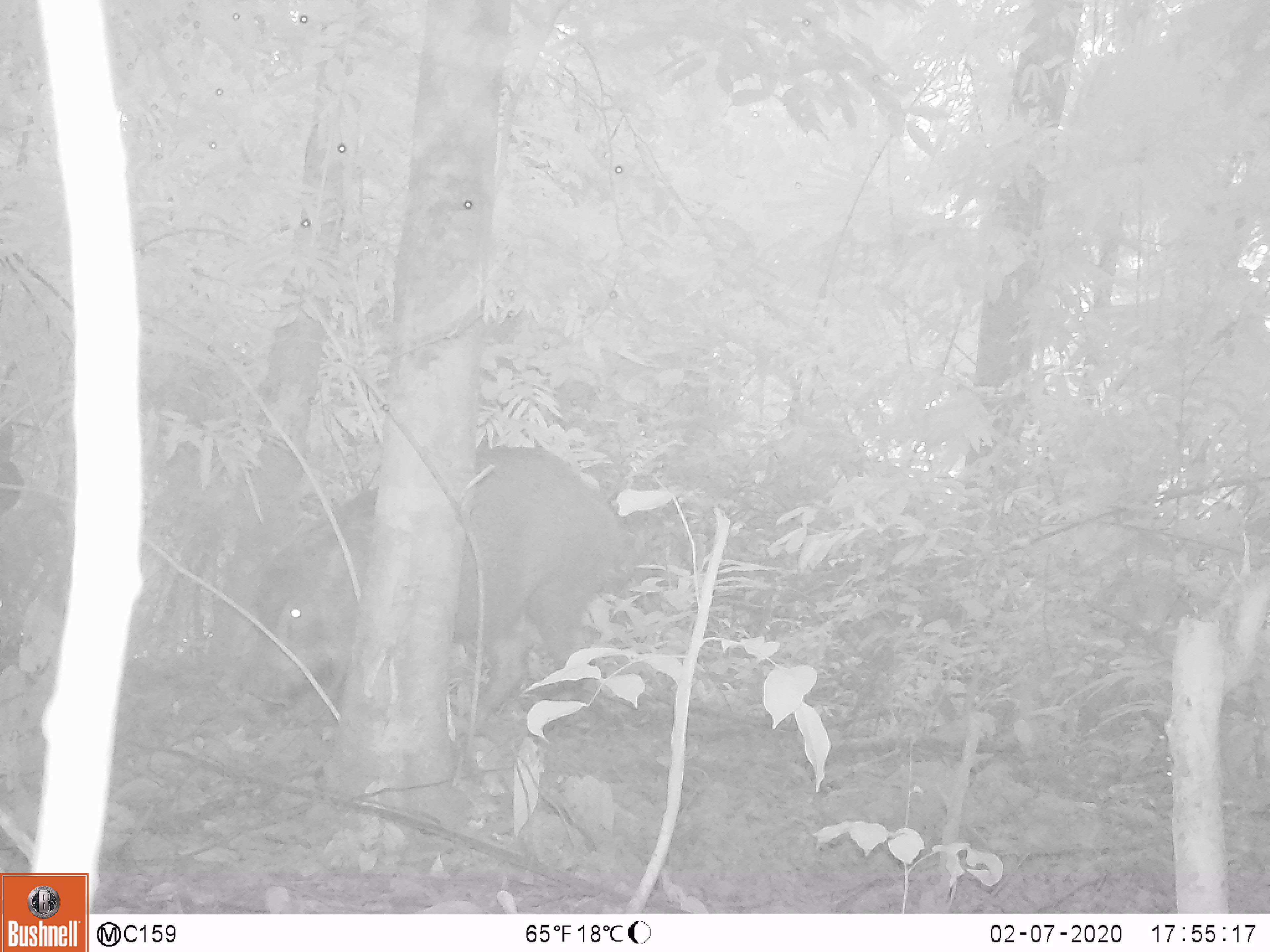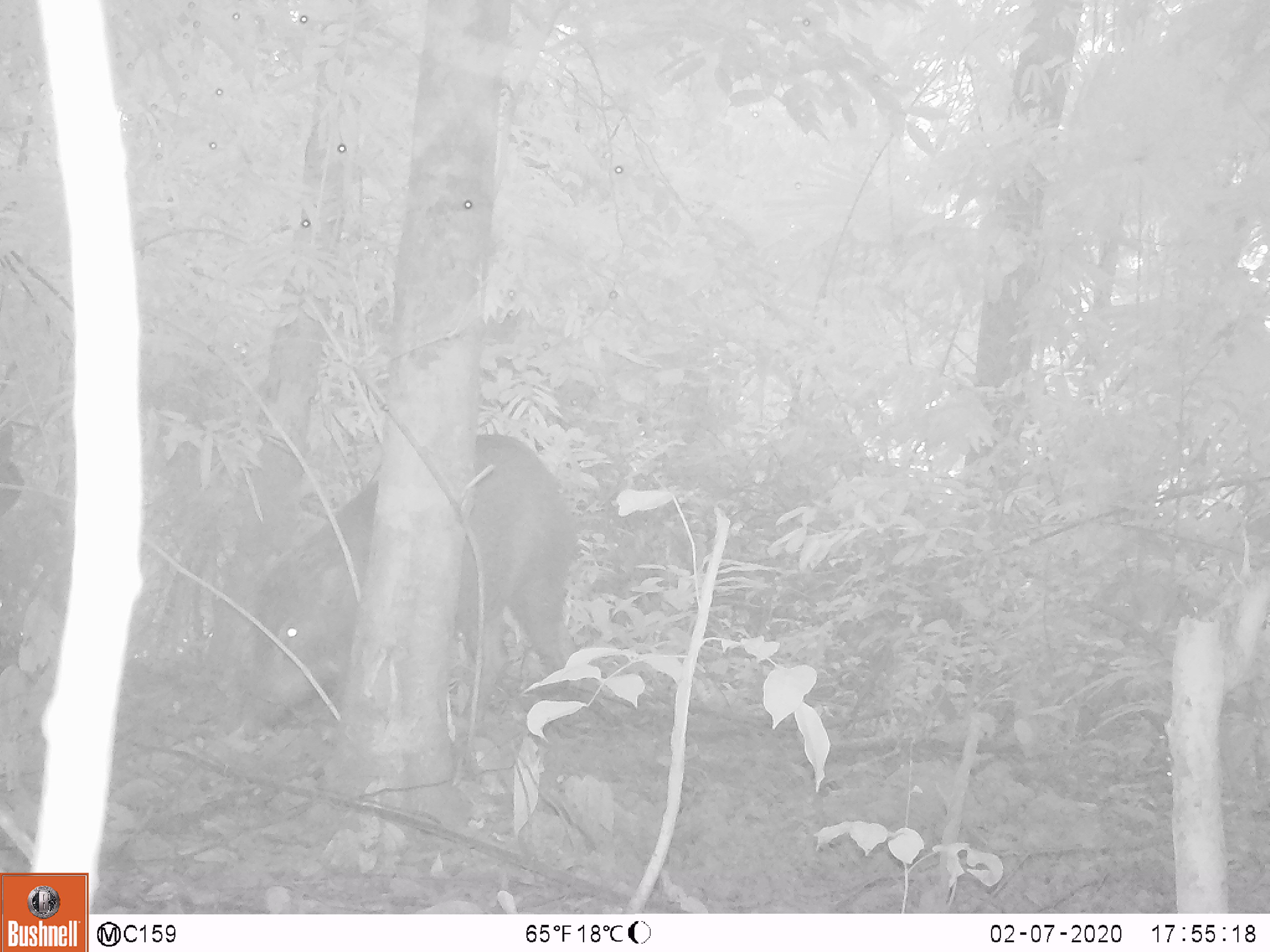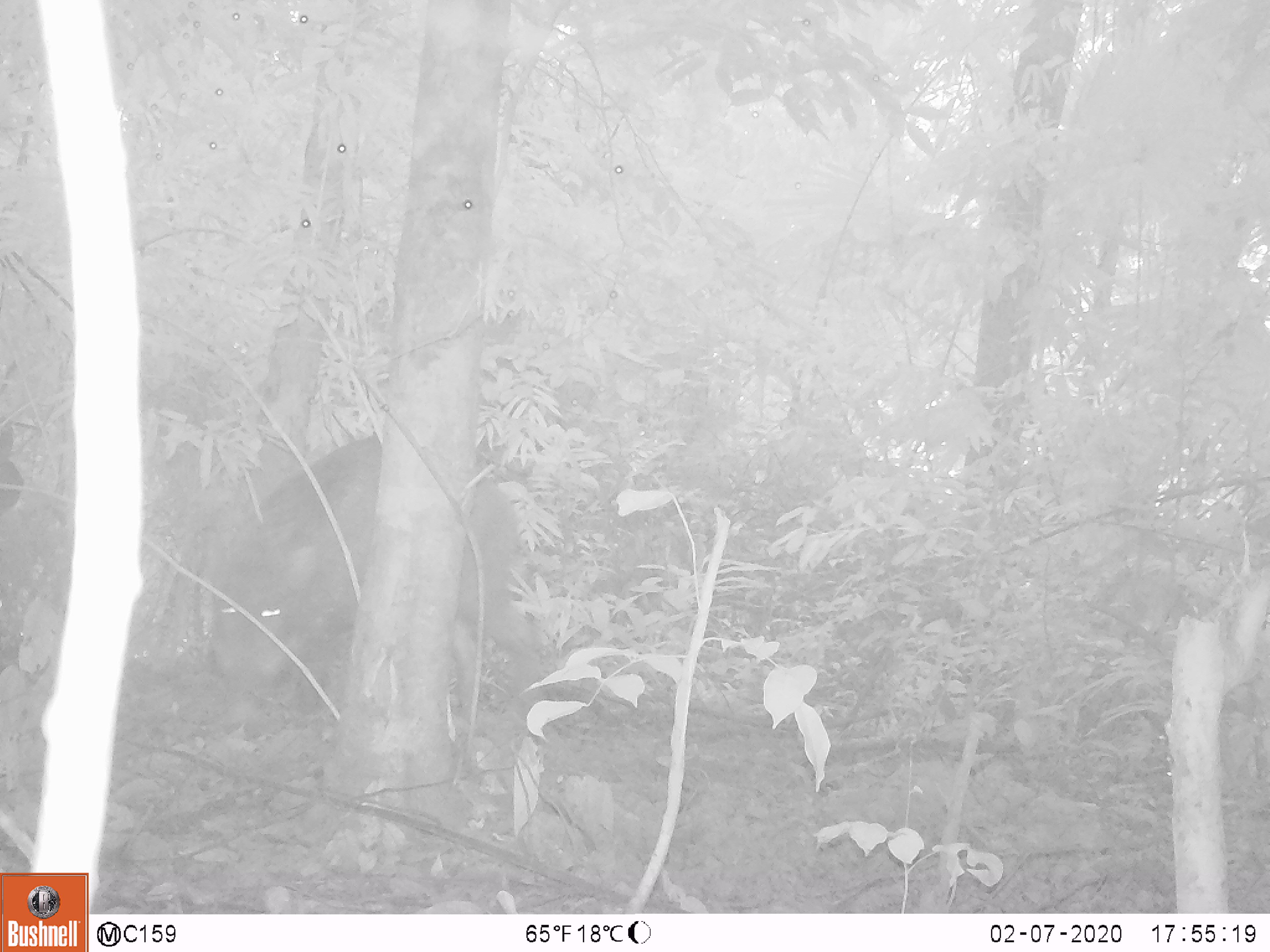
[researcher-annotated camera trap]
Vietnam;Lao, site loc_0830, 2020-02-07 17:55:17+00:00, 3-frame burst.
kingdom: Animalia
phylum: Chordata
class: Mammalia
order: Artiodactyla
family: Suidae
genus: Sus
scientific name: Sus scrofa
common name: eurasian wild pig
Eurasian wild pig (Sus scrofa). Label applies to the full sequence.